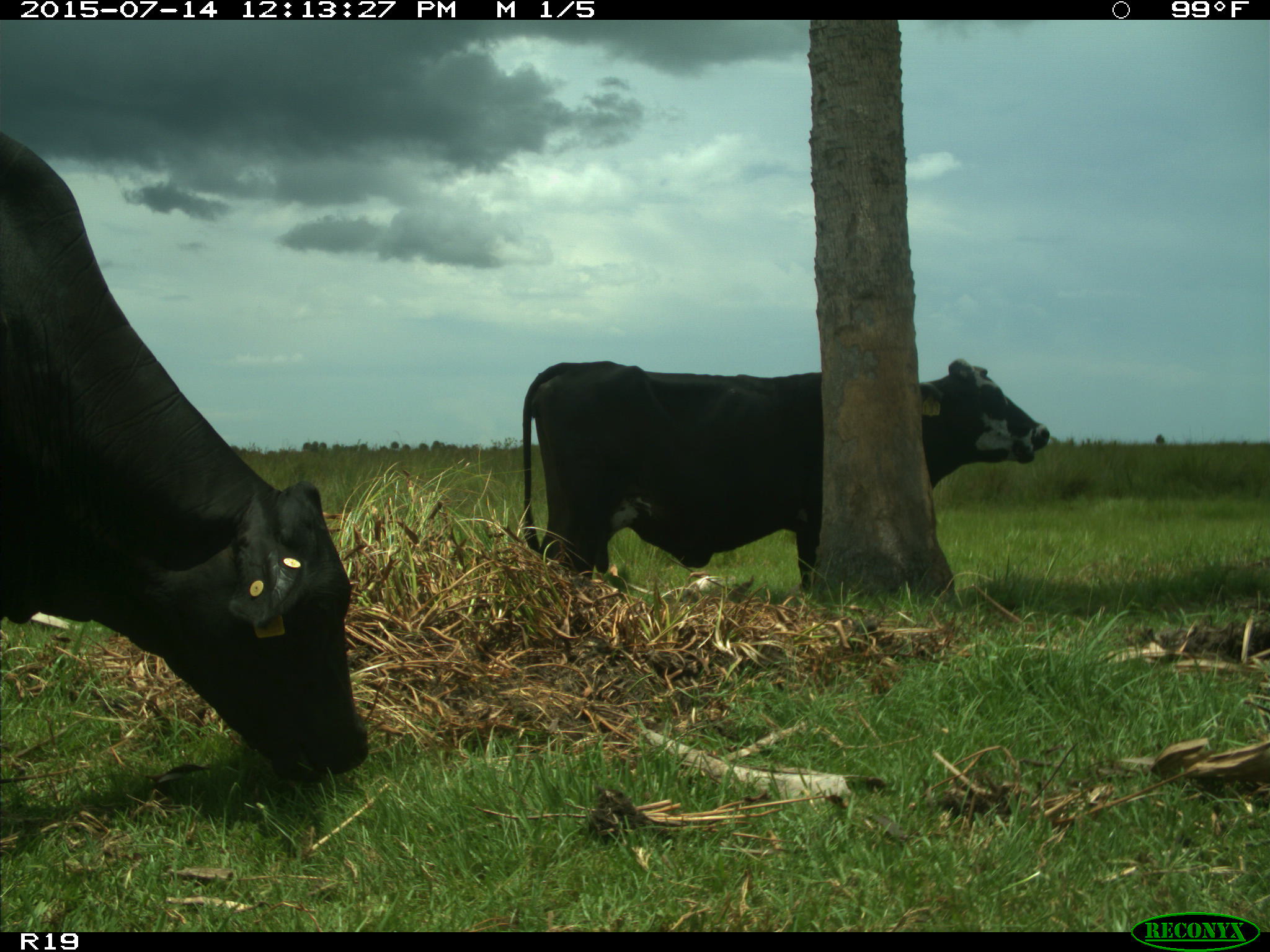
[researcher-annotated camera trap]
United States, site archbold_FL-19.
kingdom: Animalia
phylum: Chordata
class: Mammalia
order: Artiodactyla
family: Bovidae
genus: Bos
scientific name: Bos taurus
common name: domestic cow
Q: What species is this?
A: Bos taurus (domestic cow).